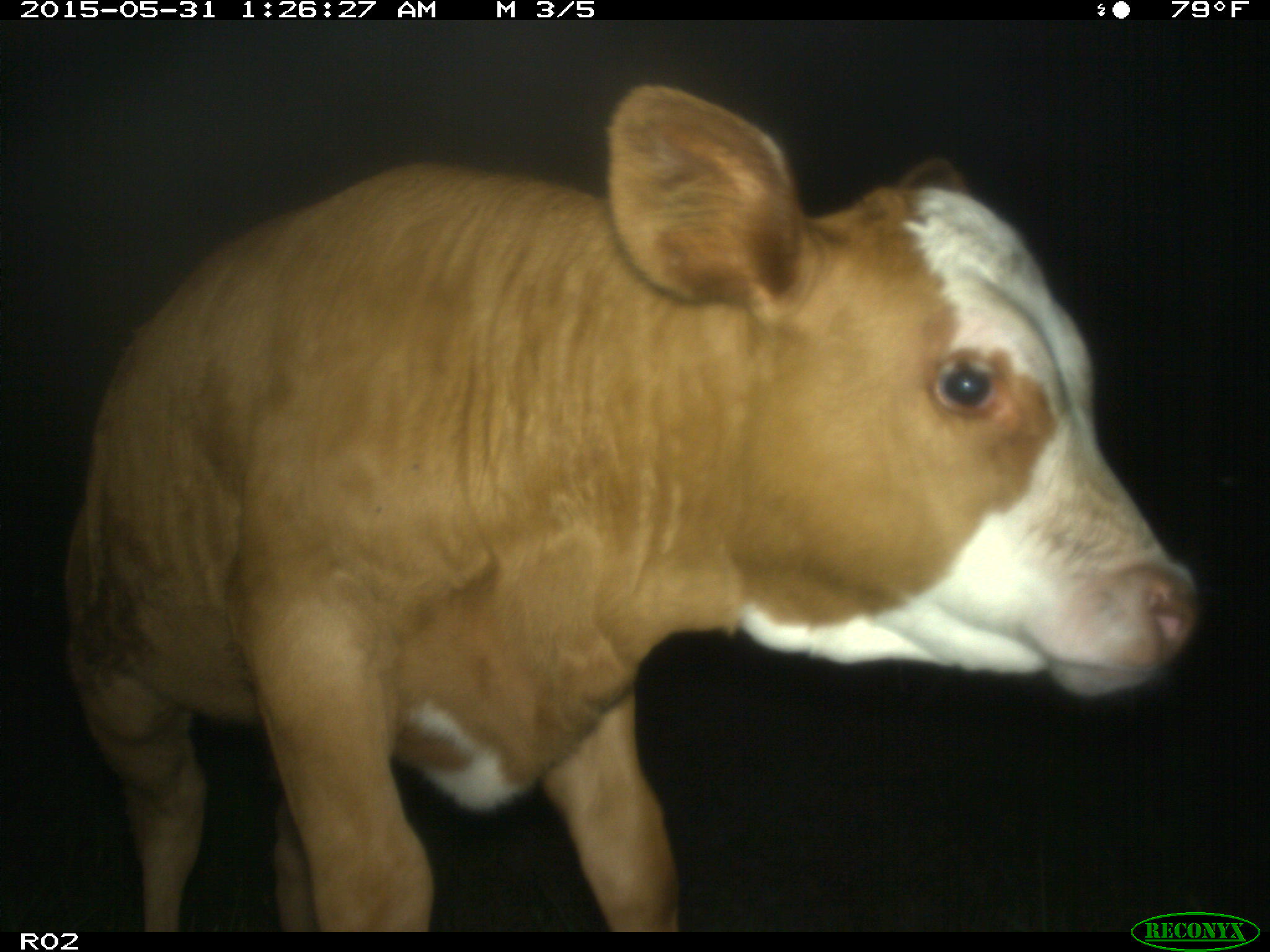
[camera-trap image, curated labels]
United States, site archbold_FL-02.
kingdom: Animalia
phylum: Chordata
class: Mammalia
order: Artiodactyla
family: Bovidae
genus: Bos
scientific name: Bos taurus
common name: domestic cow